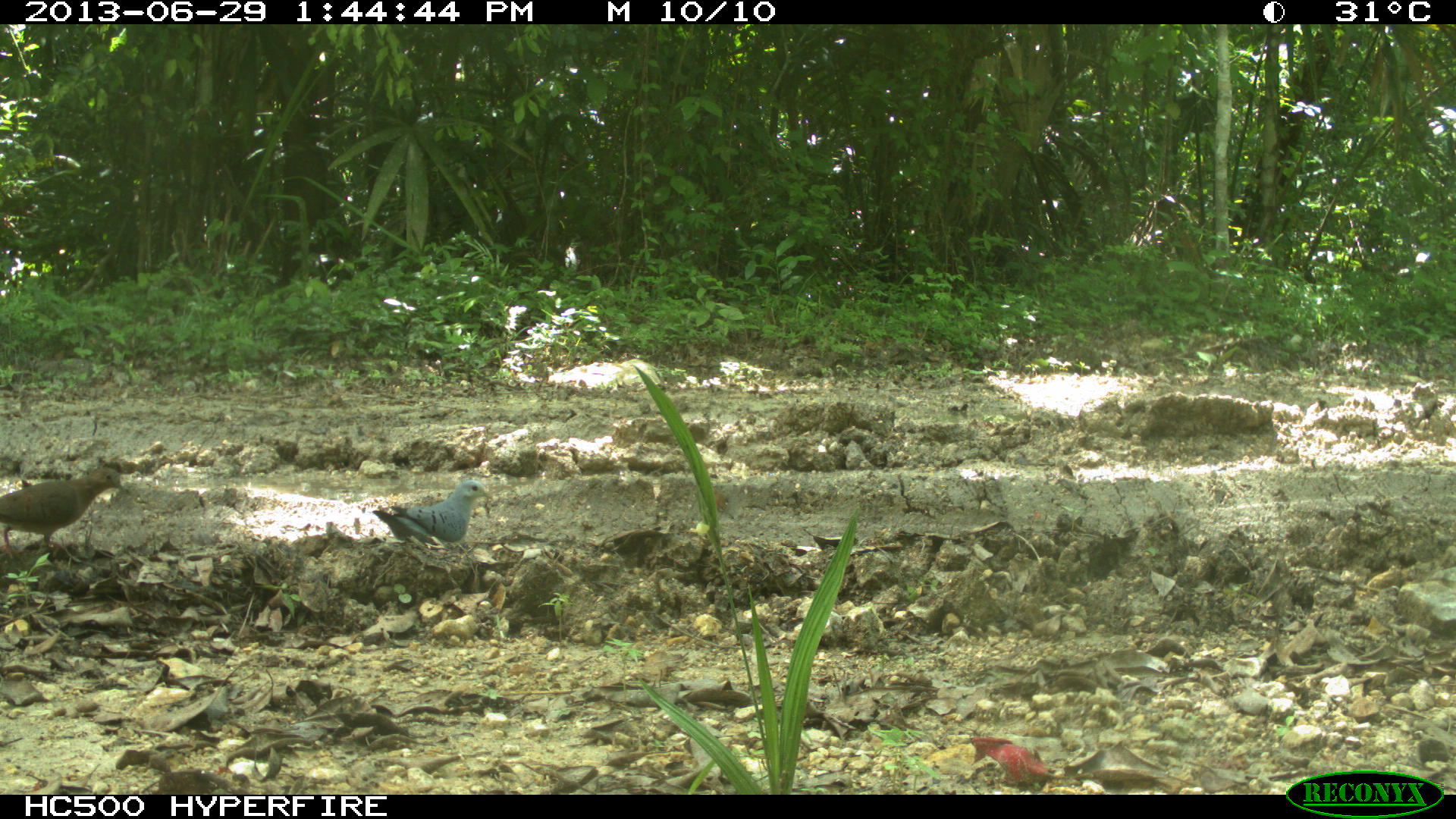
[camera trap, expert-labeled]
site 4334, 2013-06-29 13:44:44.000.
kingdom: Animalia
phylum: Chordata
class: Aves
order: Columbiformes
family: Columbidae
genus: Claravis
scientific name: Claravis pretiosa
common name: blue ground-dove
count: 2